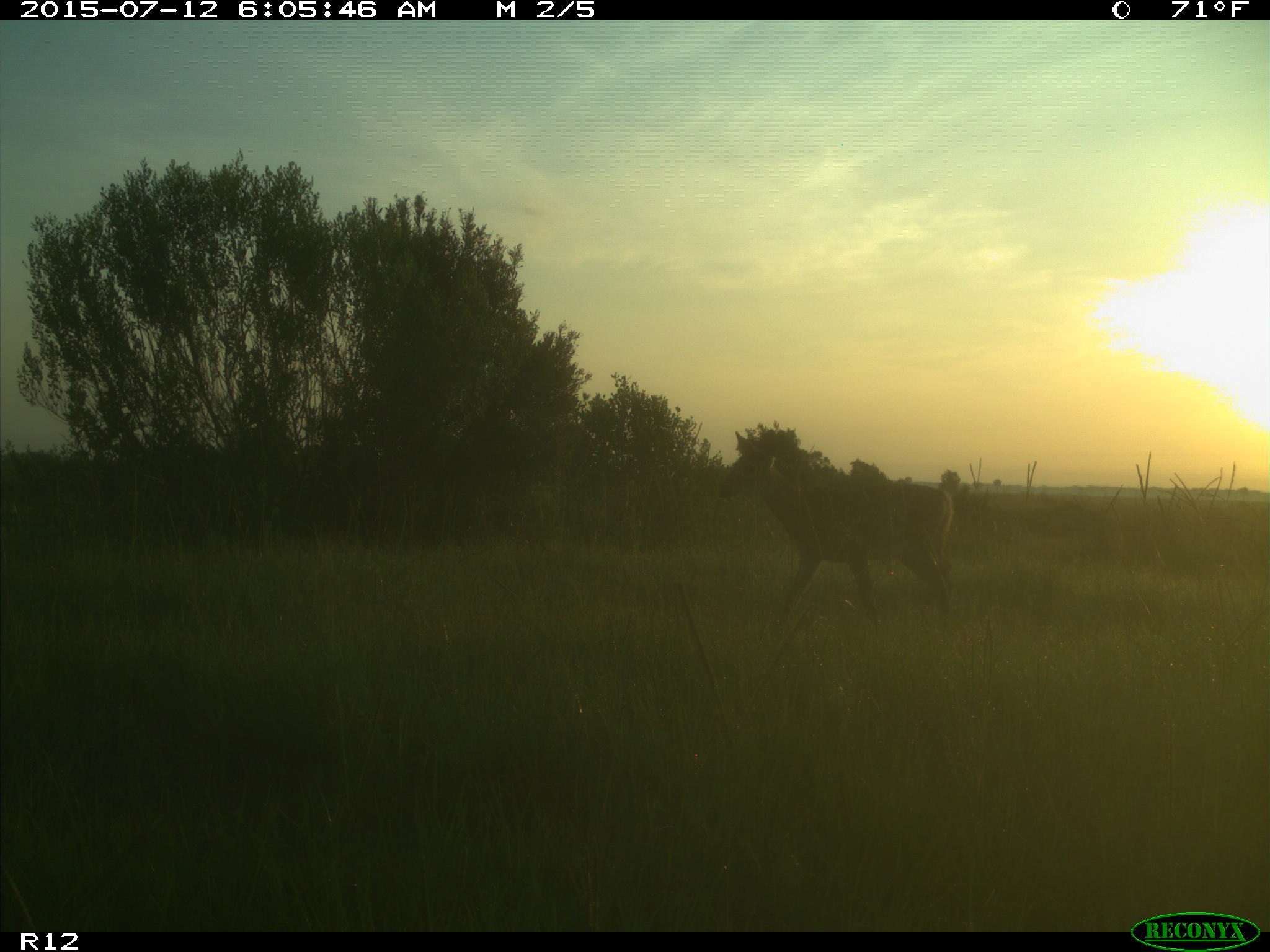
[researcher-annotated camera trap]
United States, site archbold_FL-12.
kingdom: Animalia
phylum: Chordata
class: Mammalia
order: Artiodactyla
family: Cervidae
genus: Odocoileus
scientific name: Odocoileus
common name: deer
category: unidentified deer